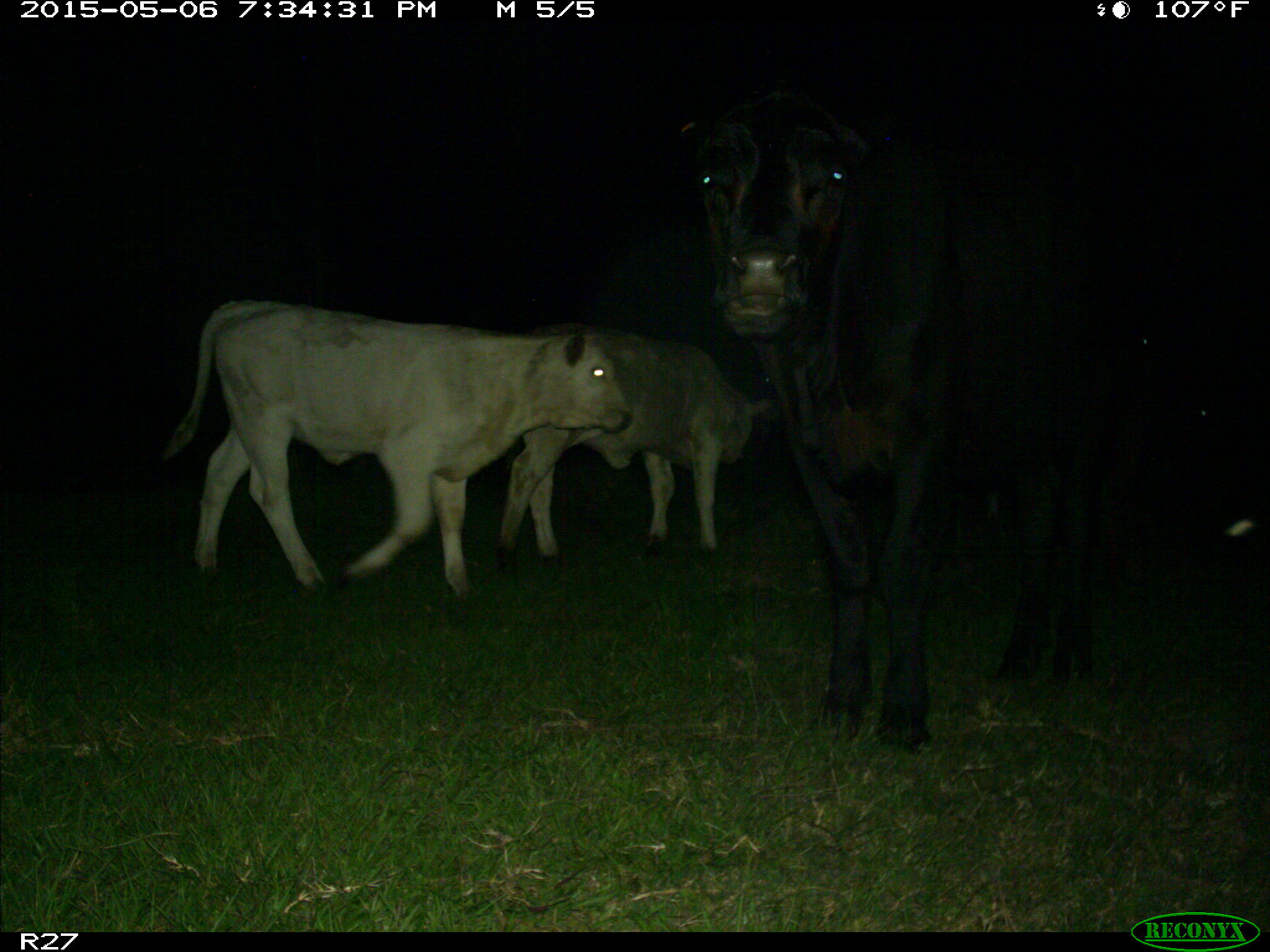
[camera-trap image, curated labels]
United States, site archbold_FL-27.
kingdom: Animalia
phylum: Chordata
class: Mammalia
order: Artiodactyla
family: Bovidae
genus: Bos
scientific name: Bos taurus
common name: domestic cow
Bos taurus (domestic cow).